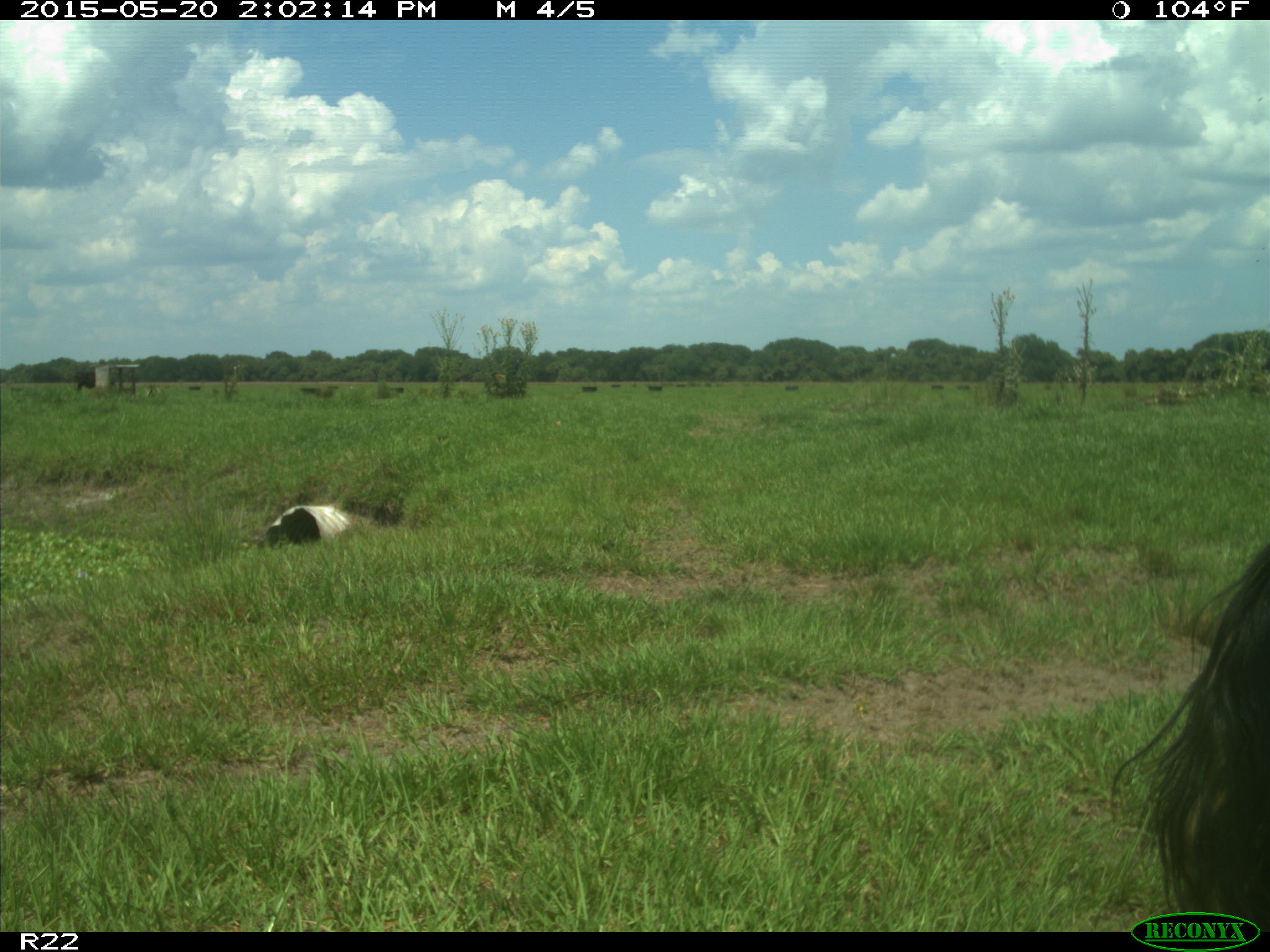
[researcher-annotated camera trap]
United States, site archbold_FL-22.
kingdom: Animalia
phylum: Chordata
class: Mammalia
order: Artiodactyla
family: Bovidae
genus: Bos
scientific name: Bos taurus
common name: domestic cow